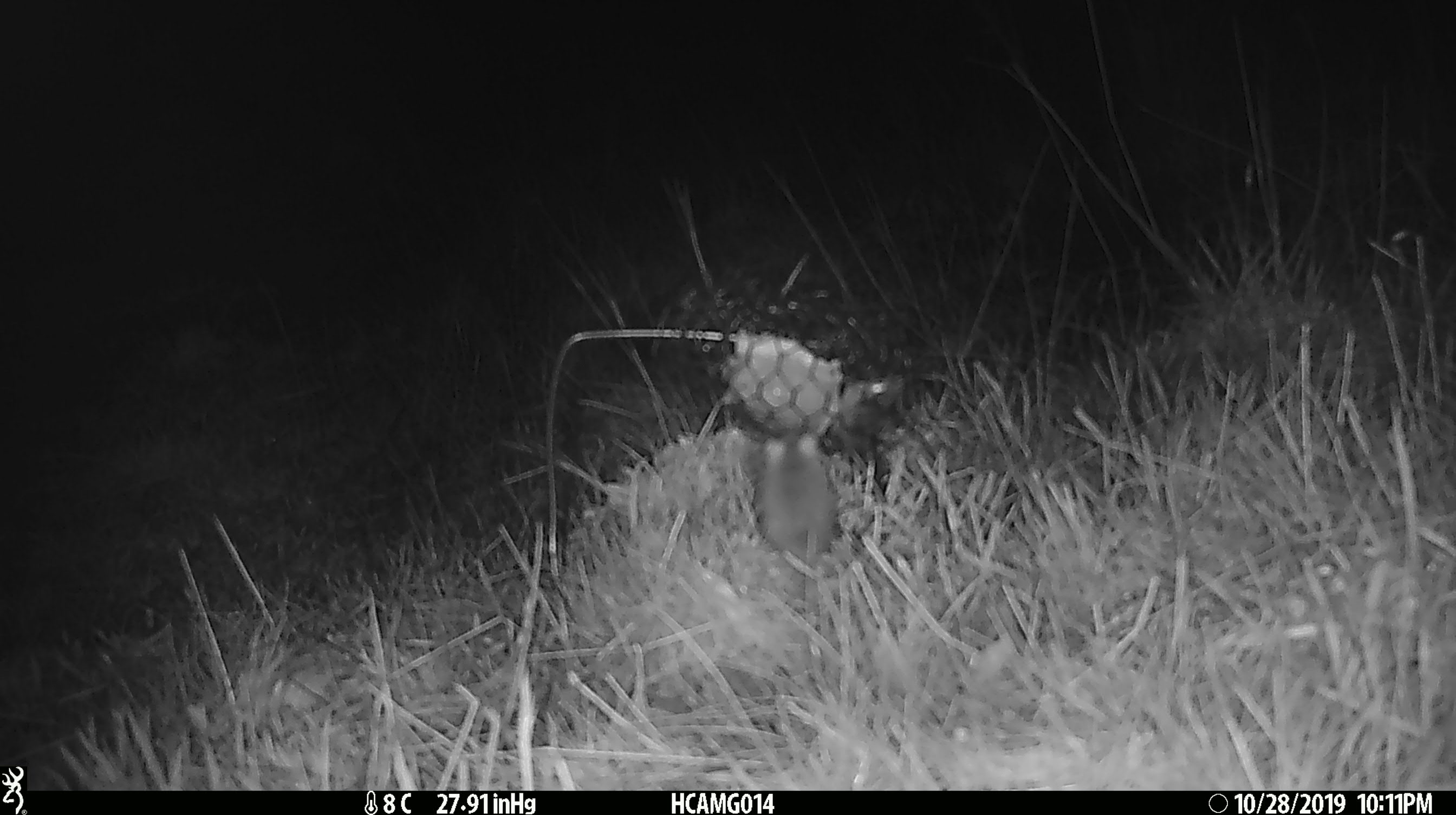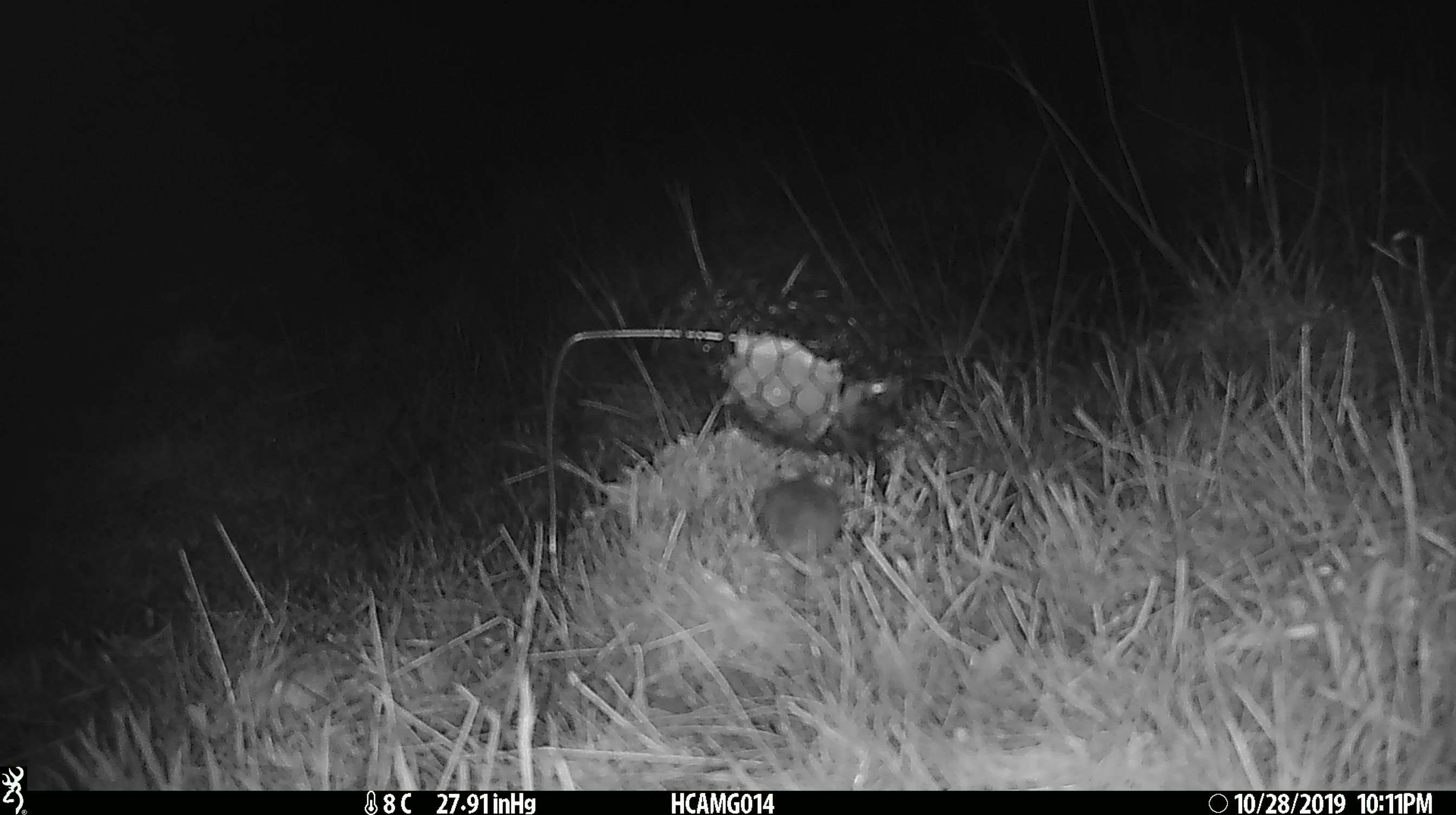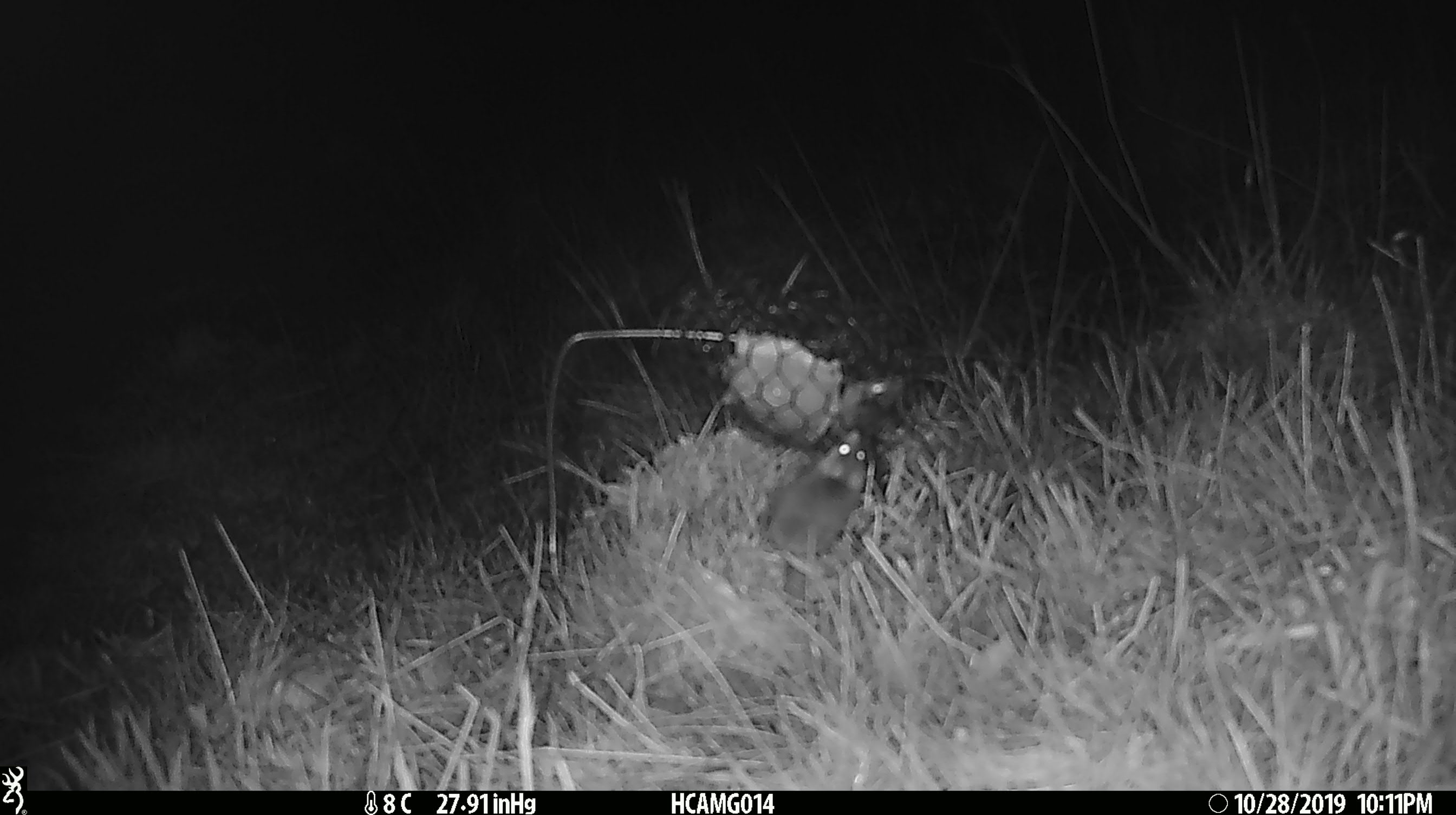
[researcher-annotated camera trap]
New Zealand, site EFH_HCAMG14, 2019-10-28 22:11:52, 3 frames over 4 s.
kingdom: Animalia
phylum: Chordata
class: Mammalia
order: Rodentia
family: Muridae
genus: Mus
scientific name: Mus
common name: mouse